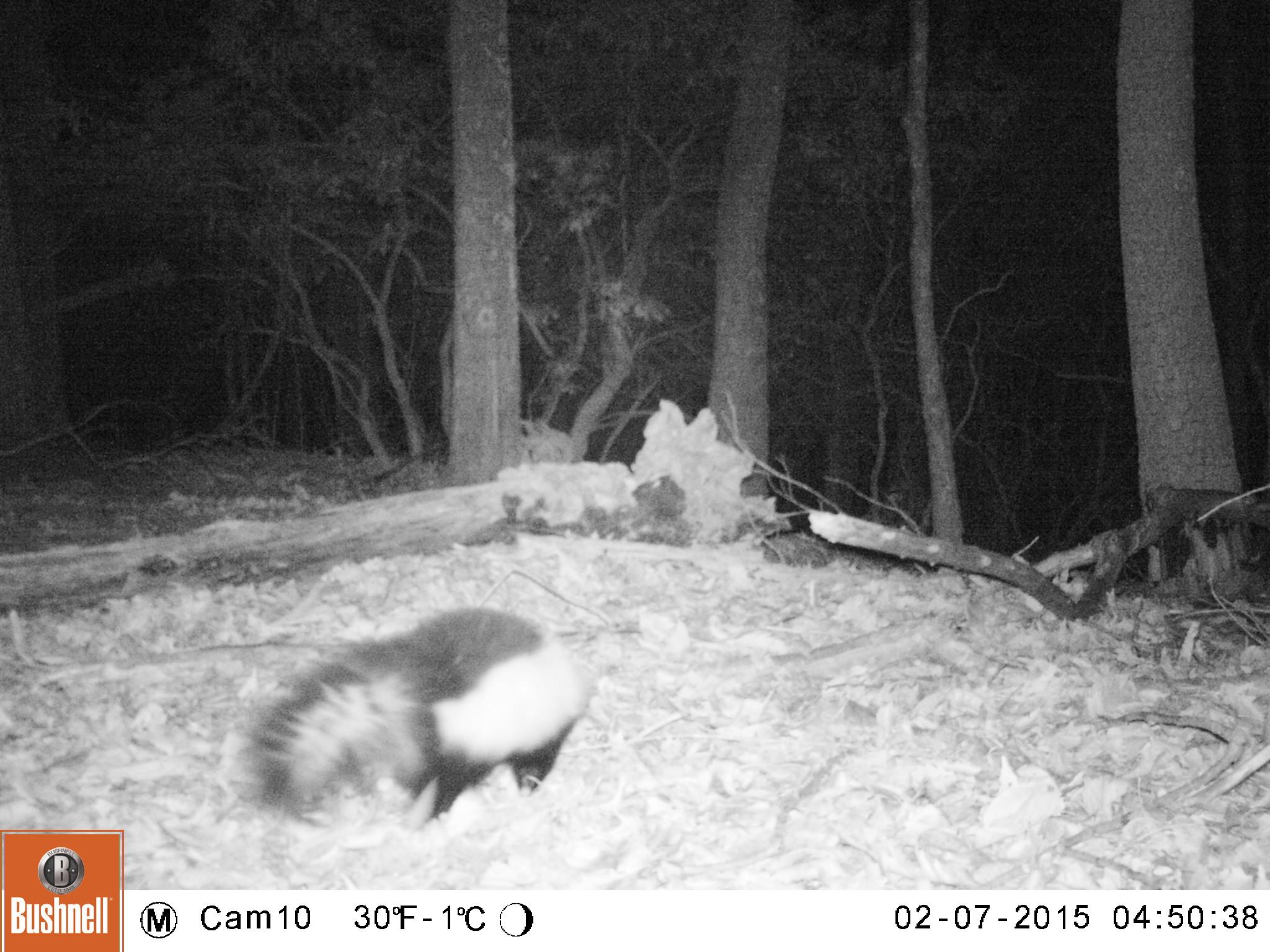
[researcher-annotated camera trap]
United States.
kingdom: Animalia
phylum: Chordata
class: Mammalia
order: Carnivora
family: Mephitidae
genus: Mephitis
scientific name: Mephitis mephitis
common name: striped skunk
Striped Skunk (Mephitis mephitis).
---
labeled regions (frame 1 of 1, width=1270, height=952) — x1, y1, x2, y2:
Striped Skunk: 239, 598, 602, 835